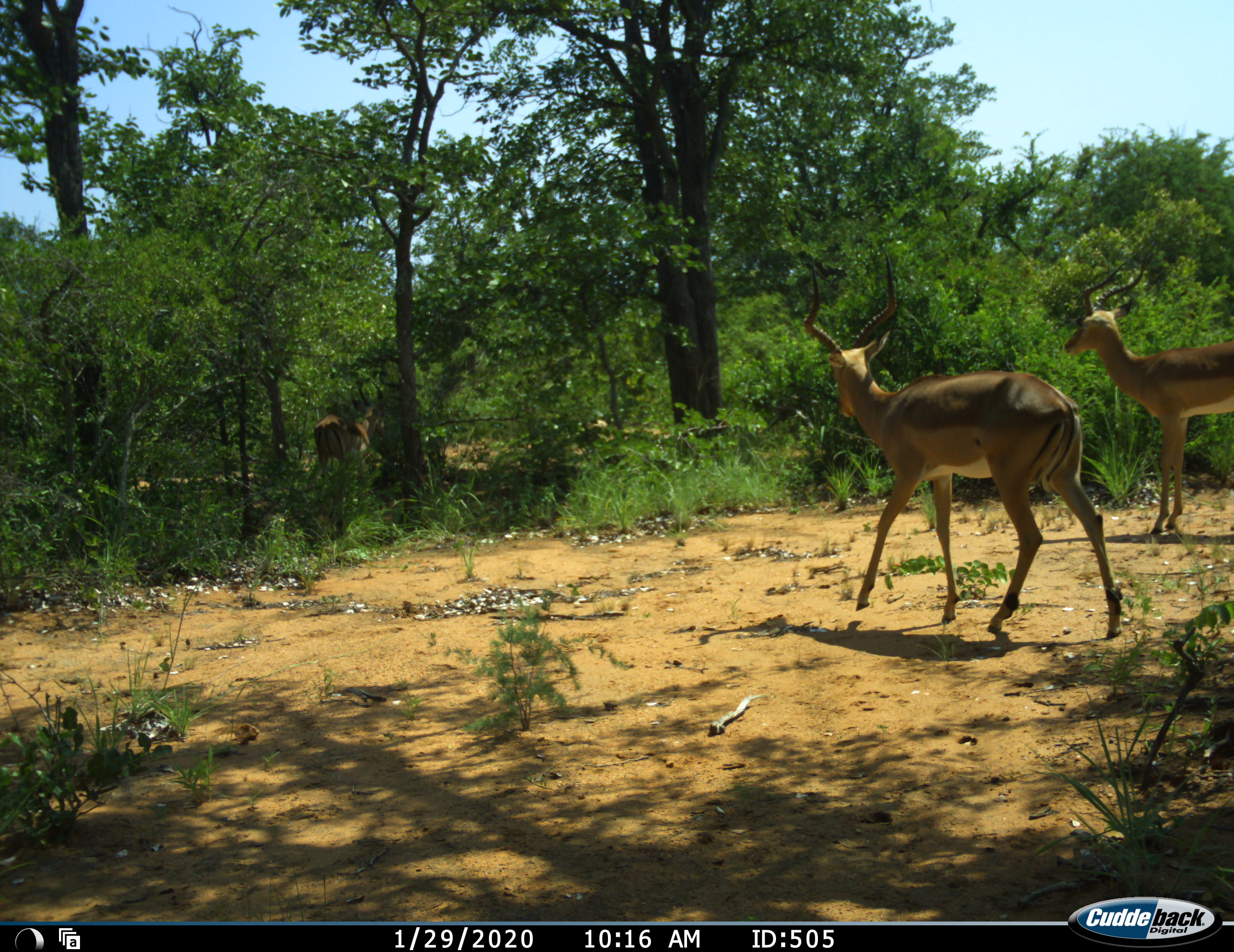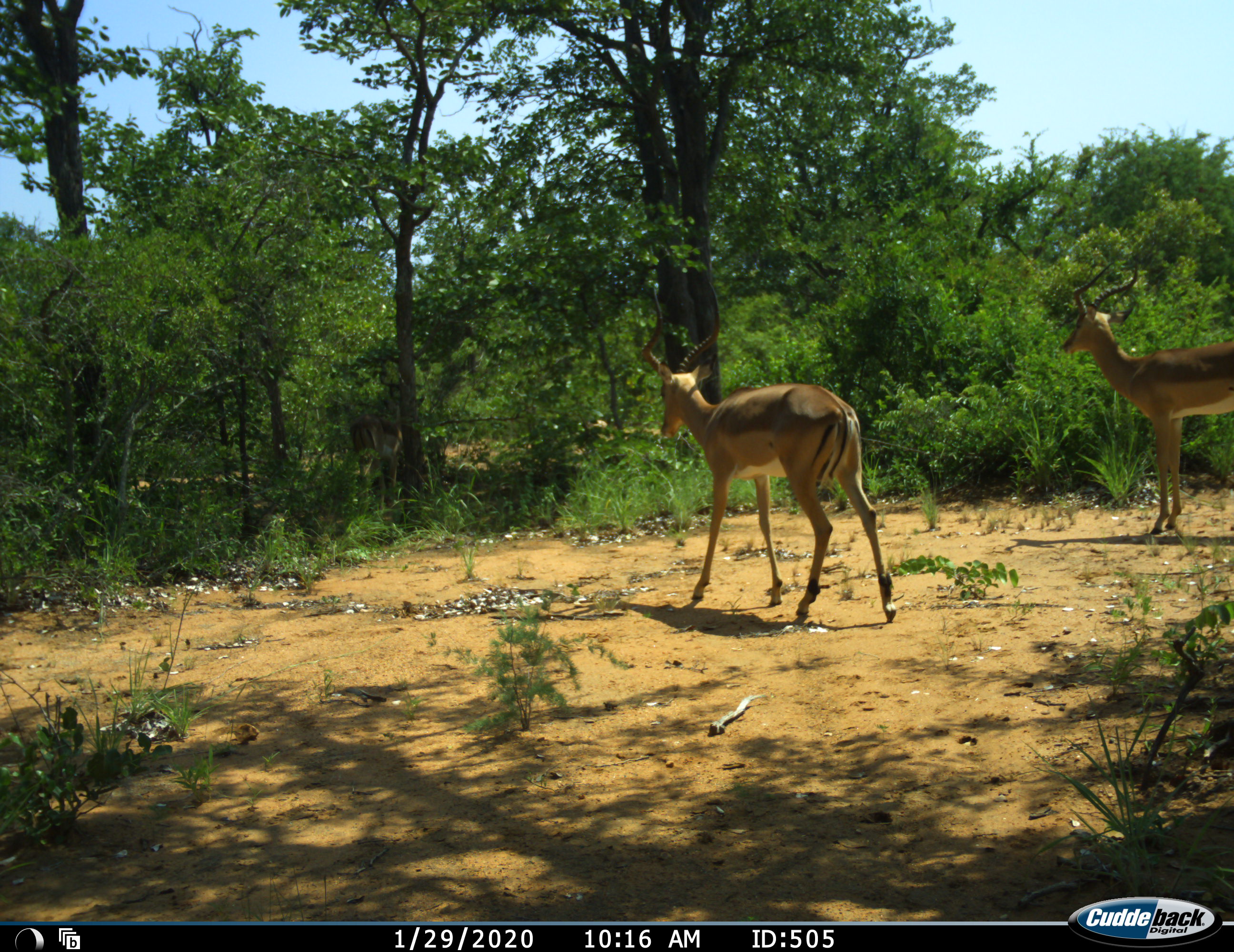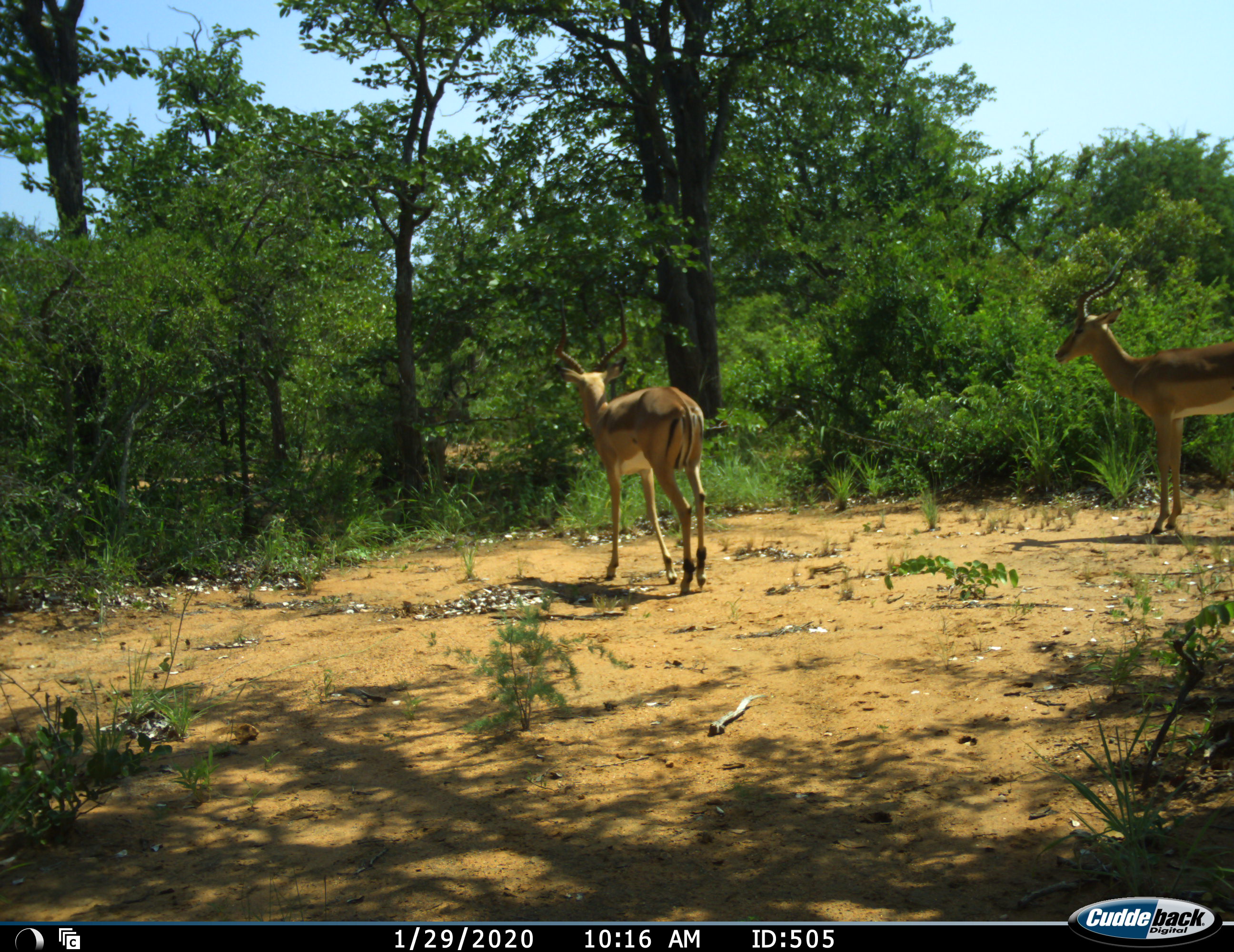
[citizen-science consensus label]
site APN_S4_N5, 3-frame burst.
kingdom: Animalia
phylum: Chordata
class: Mammalia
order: Artiodactyla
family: Bovidae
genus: Aepyceros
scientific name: Aepyceros melampus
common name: impala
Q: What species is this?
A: Impala (Aepyceros melampus).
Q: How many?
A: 3.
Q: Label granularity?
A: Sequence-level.